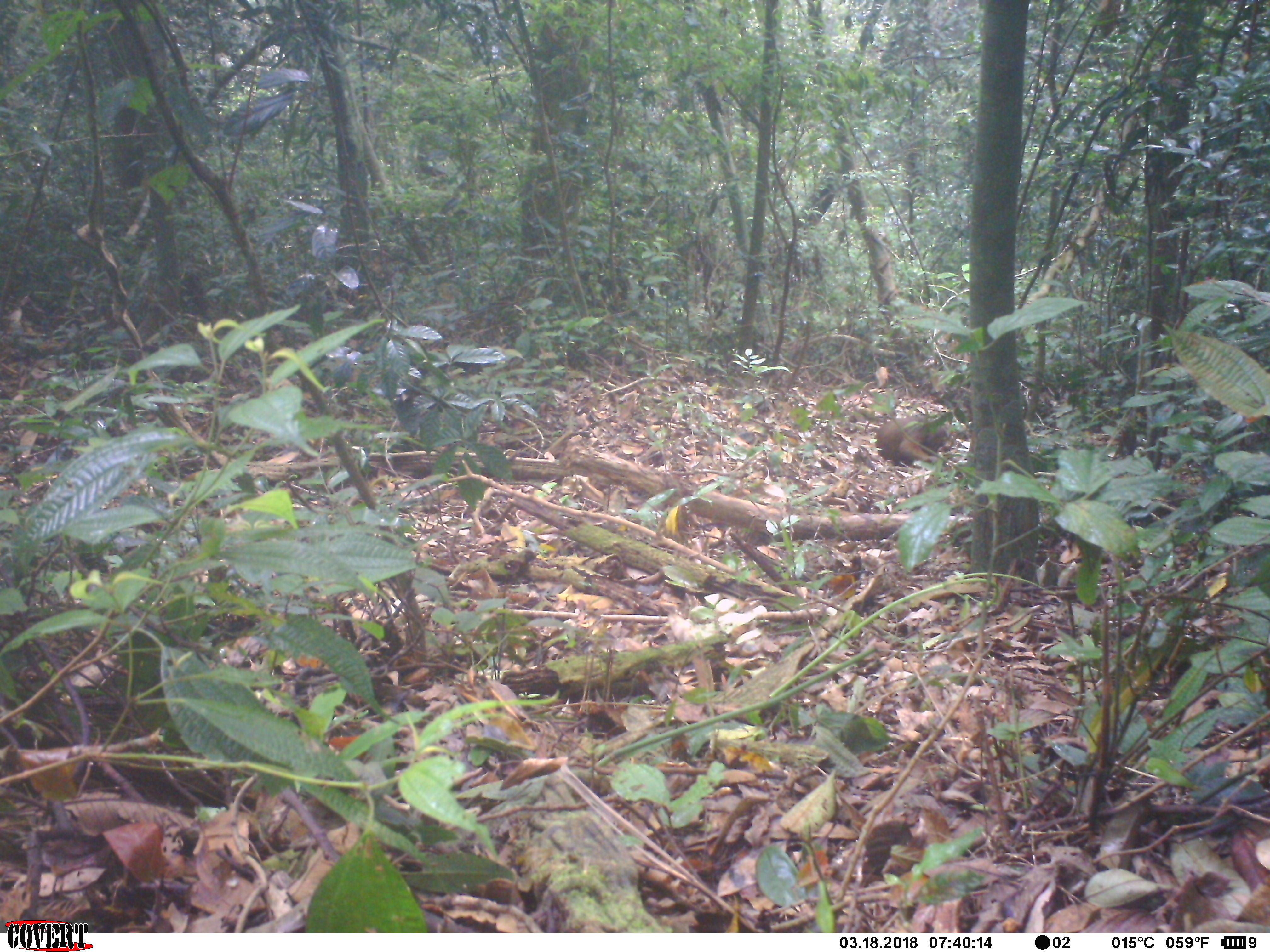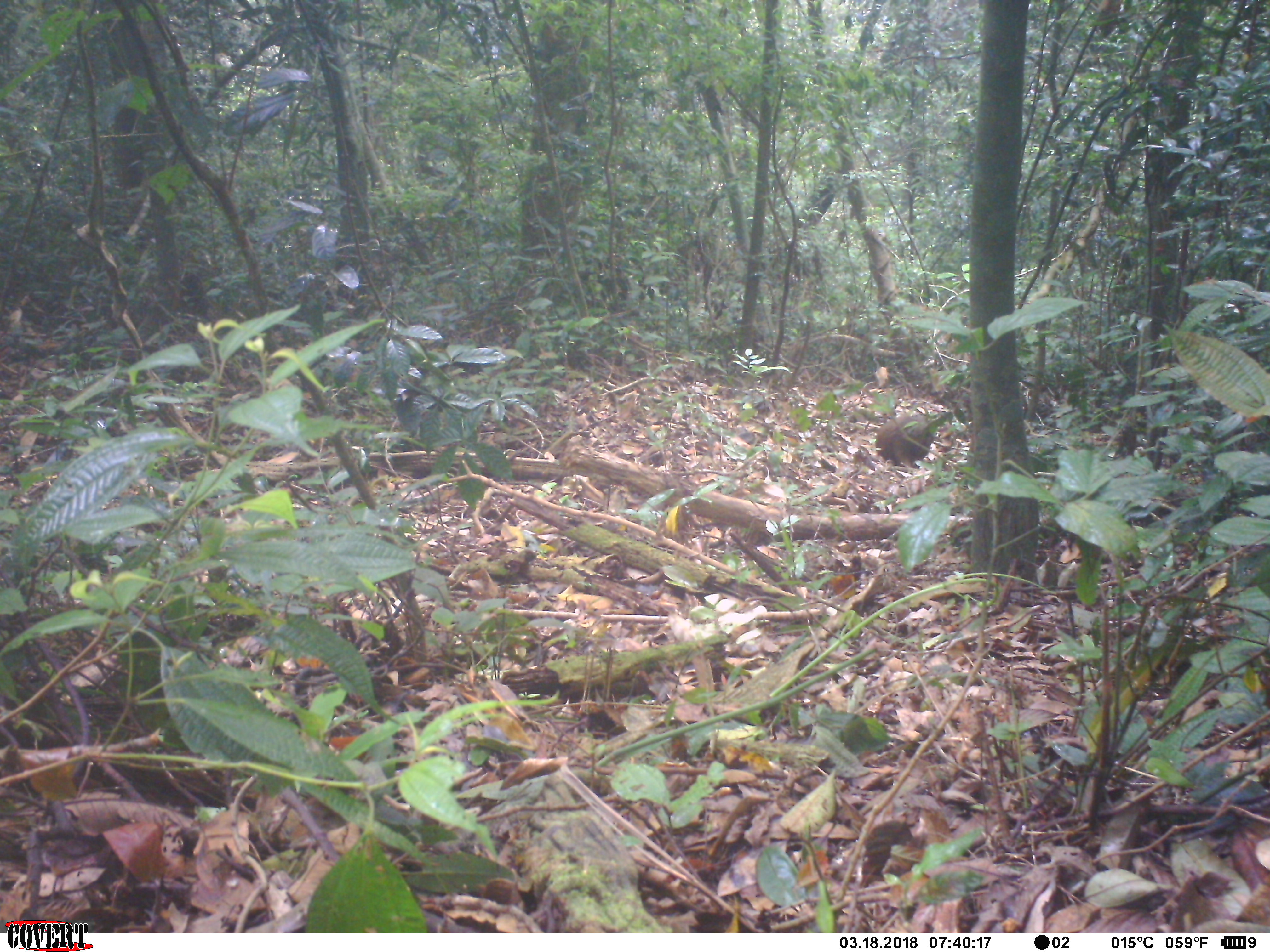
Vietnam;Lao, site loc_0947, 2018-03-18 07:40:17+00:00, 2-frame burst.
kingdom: Animalia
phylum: Chordata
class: Mammalia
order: Primates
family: Cercopithecidae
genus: Macaca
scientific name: Macaca arctoides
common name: stump-tailed macaque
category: stump tailed macaque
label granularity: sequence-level